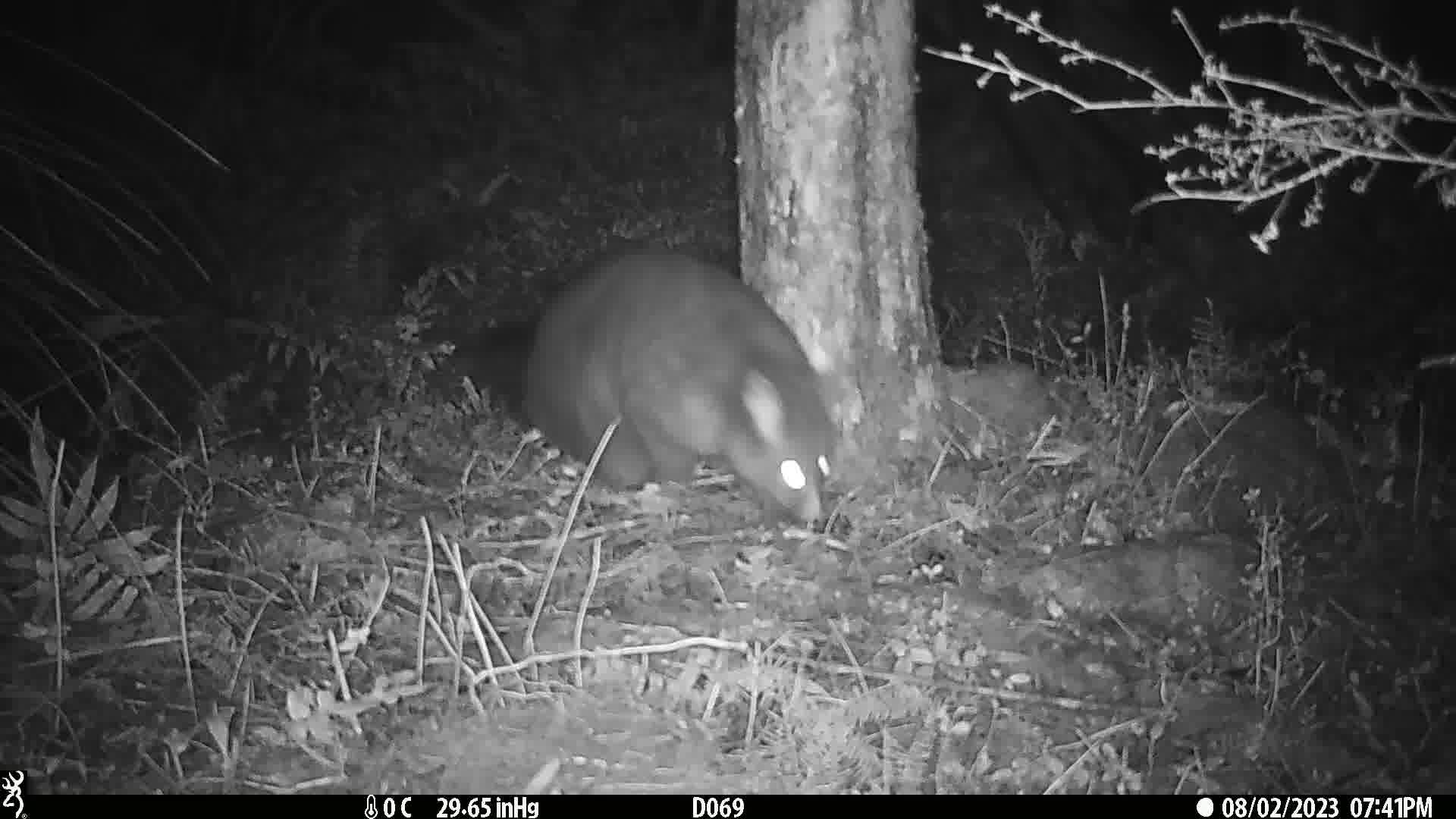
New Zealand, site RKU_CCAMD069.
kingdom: Animalia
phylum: Chordata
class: Mammalia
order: Diprotodontia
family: Phalangeridae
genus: Trichosurus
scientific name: Trichosurus vulpecula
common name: common brushtail possum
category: possum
Possum (common brushtail possum) (Trichosurus vulpecula).